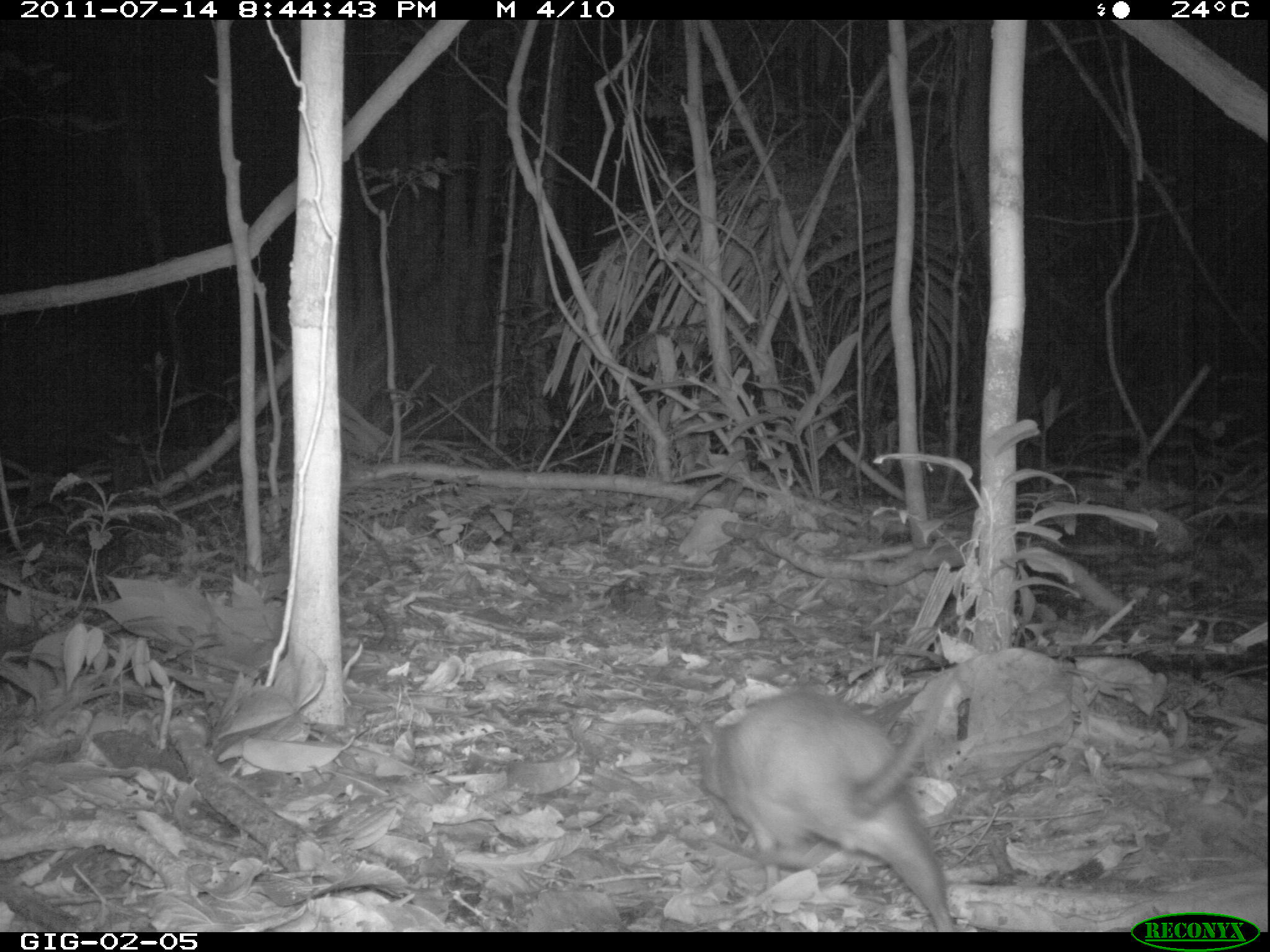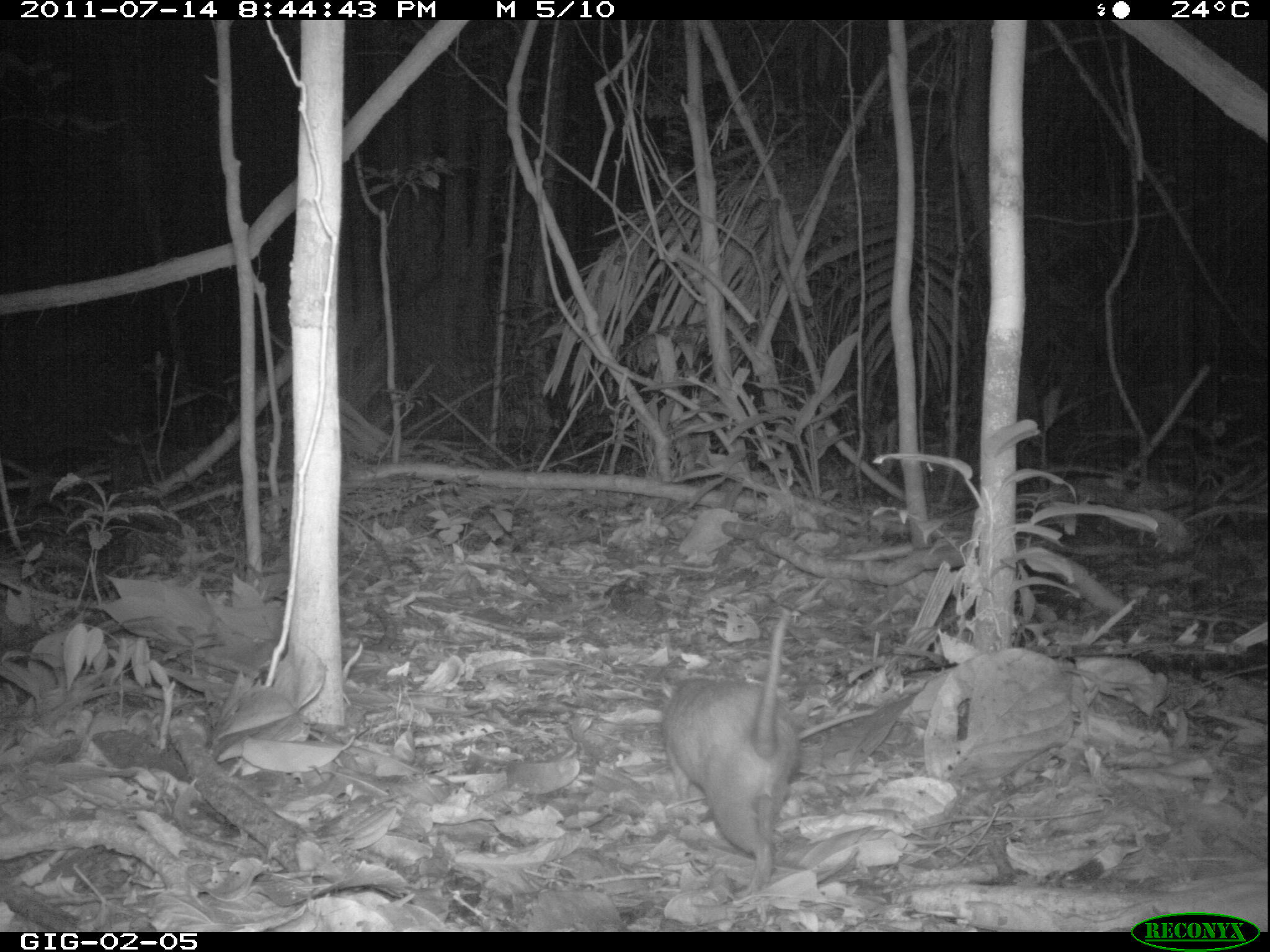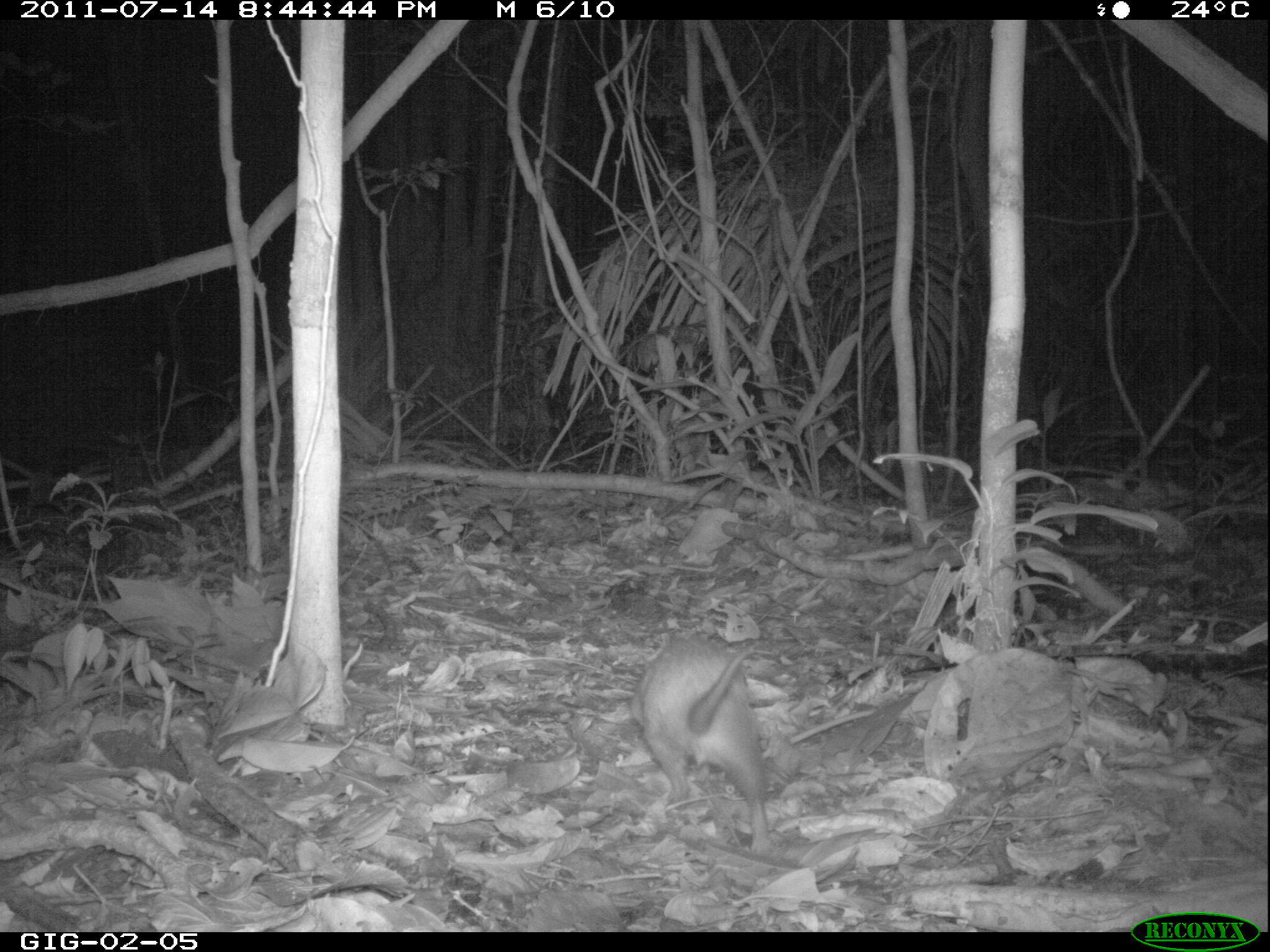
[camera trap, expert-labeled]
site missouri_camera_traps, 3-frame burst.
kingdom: Animalia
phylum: Chordata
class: Mammalia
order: Rodentia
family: Muridae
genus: Rattus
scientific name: Rattus praetor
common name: spiny rat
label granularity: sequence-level